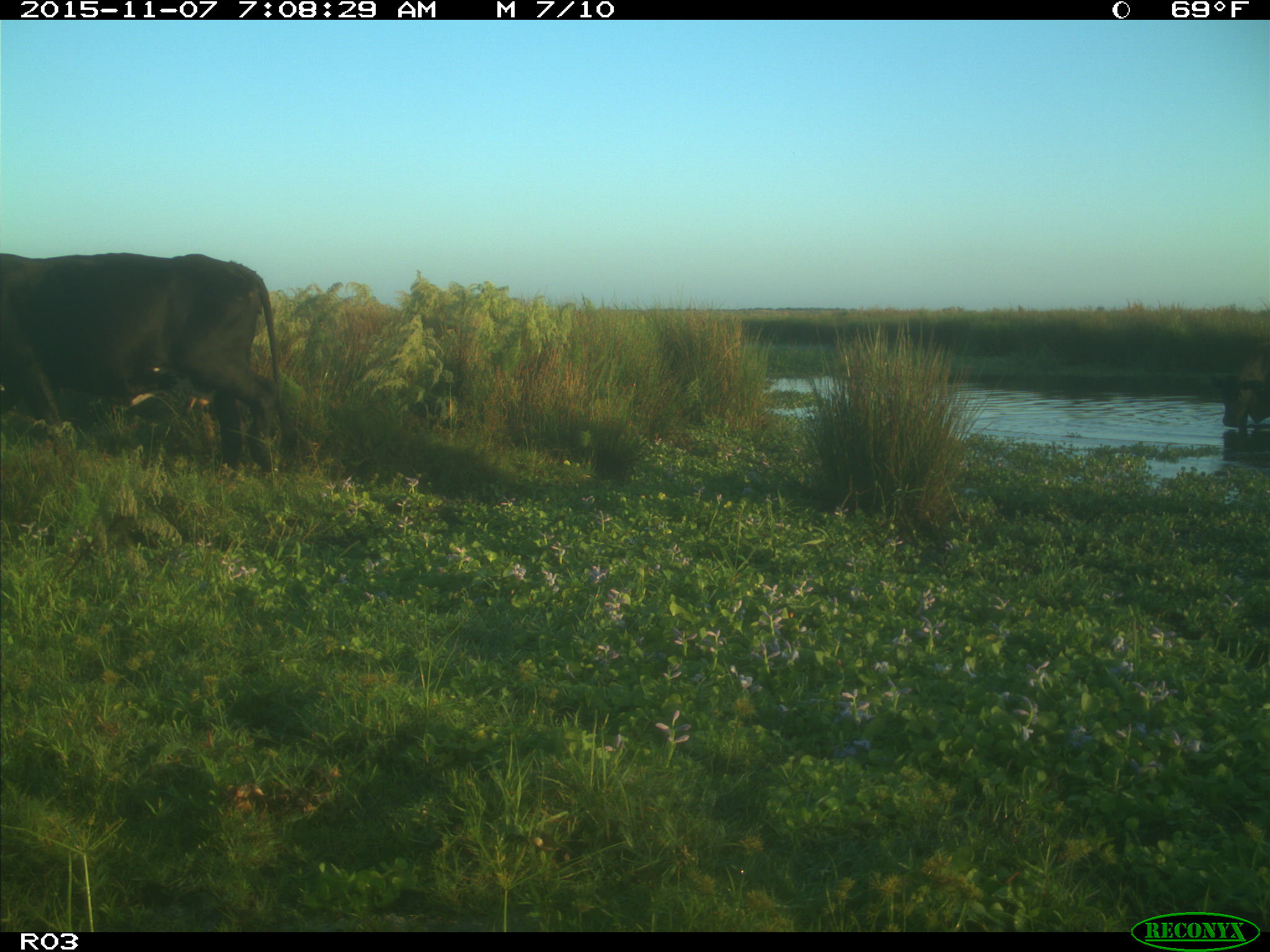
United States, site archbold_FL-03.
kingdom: Animalia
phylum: Chordata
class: Mammalia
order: Artiodactyla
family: Bovidae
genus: Bos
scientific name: Bos taurus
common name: domestic cow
Bos taurus (domestic cow).